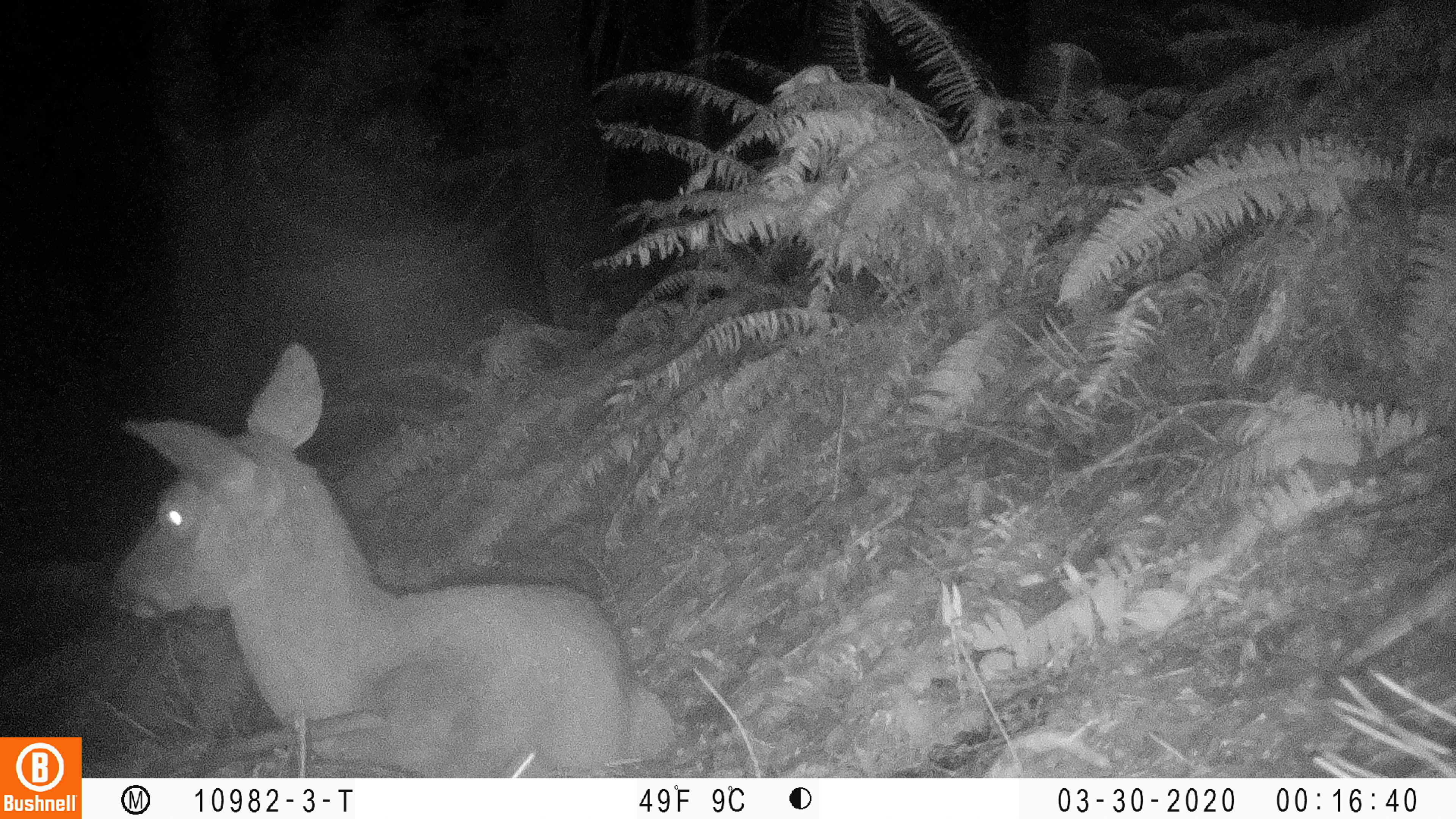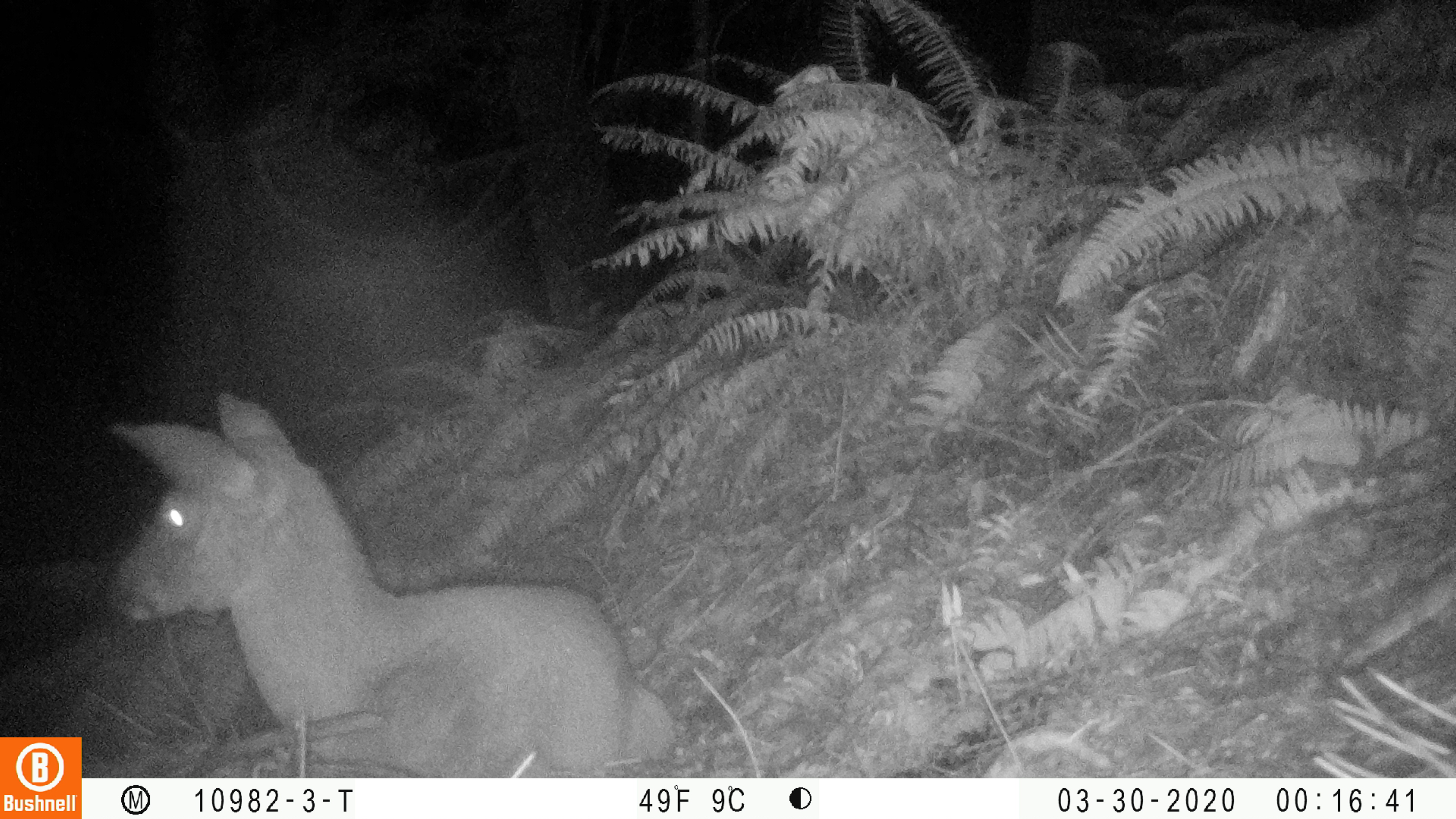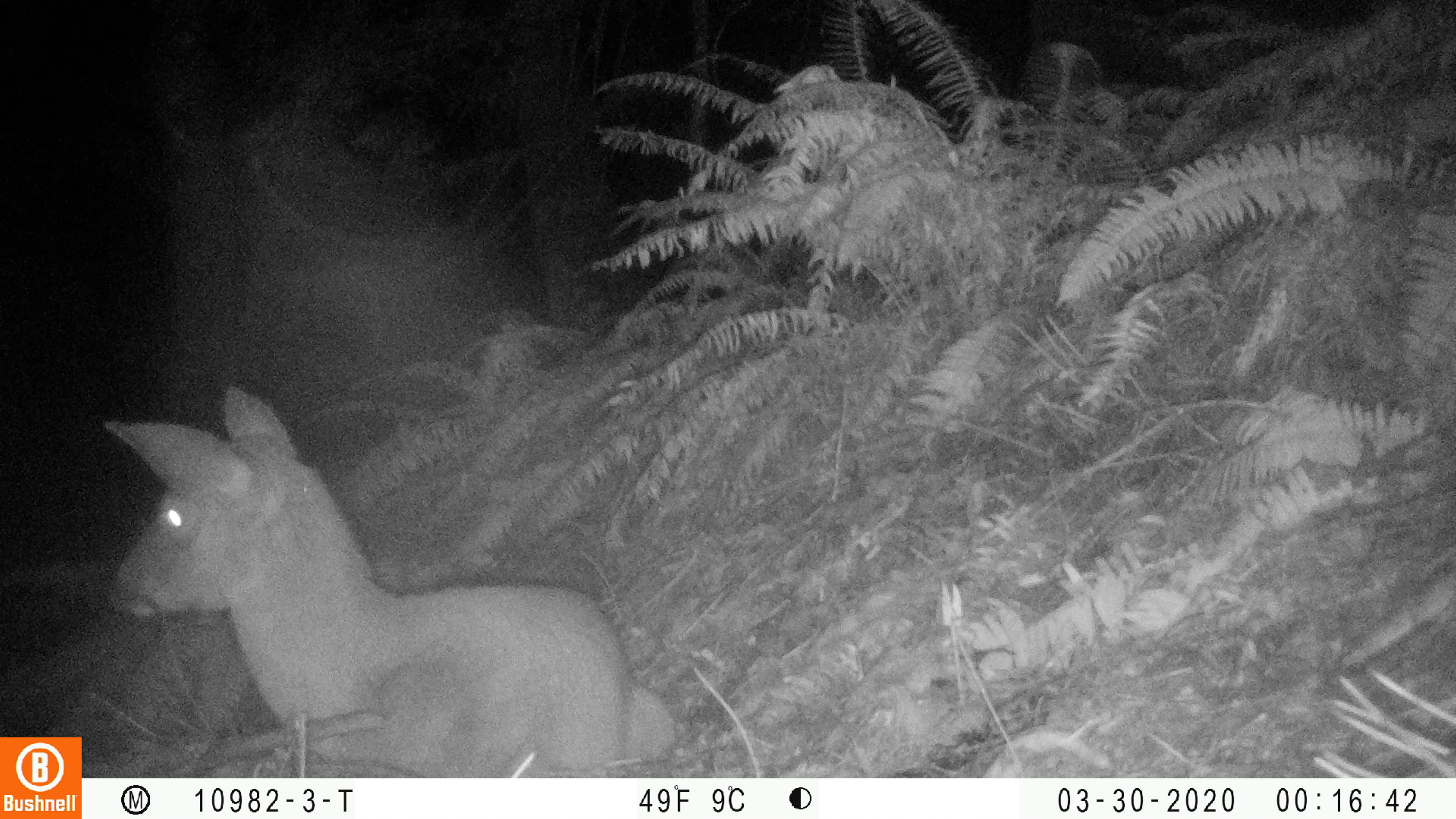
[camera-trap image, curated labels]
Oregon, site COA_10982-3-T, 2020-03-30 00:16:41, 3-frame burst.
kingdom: Animalia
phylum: Chordata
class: Mammalia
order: Artiodactyla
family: Cervidae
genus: Odocoileus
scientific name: Odocoileus hemionus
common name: black-tailed deer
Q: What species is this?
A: Black-tailed deer (Odocoileus hemionus).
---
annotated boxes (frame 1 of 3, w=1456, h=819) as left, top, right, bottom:
black-tailed deer: 99, 334, 675, 770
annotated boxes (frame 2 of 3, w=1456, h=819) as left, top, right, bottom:
black-tailed deer: 99, 382, 673, 770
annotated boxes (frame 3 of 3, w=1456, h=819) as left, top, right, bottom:
black-tailed deer: 82, 374, 683, 774